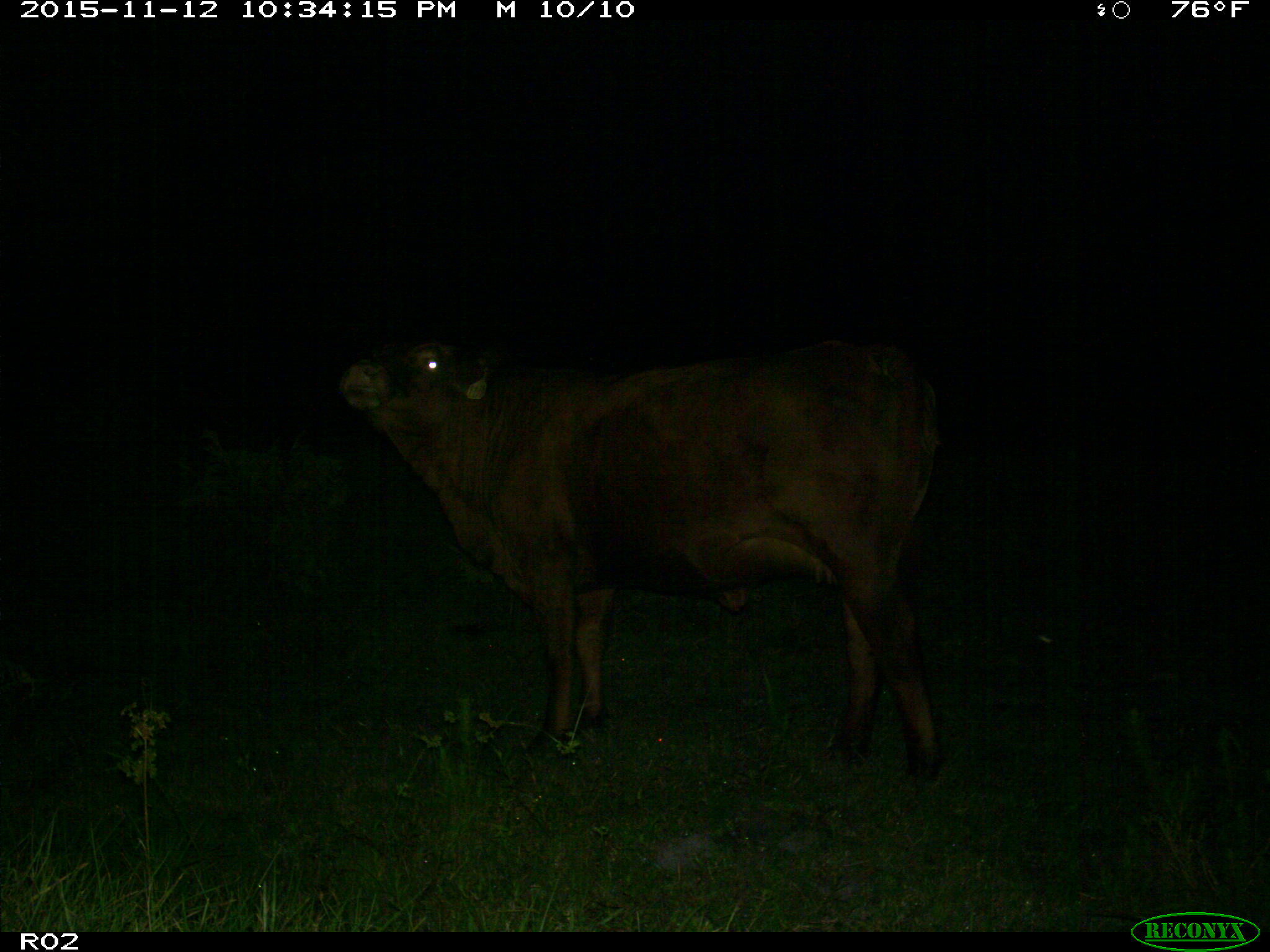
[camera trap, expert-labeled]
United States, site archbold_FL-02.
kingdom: Animalia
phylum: Chordata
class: Mammalia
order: Artiodactyla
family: Bovidae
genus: Bos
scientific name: Bos taurus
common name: domestic cow